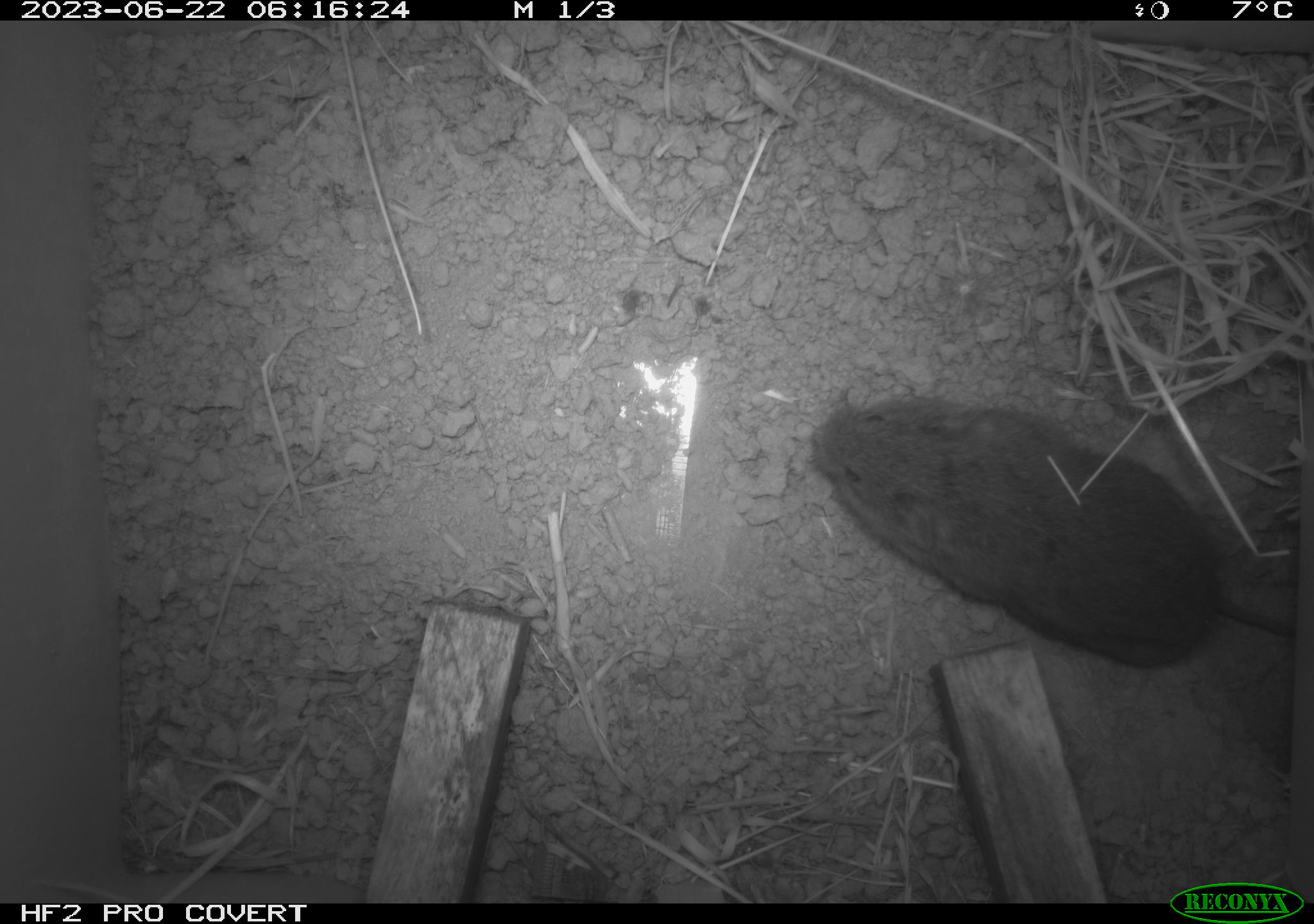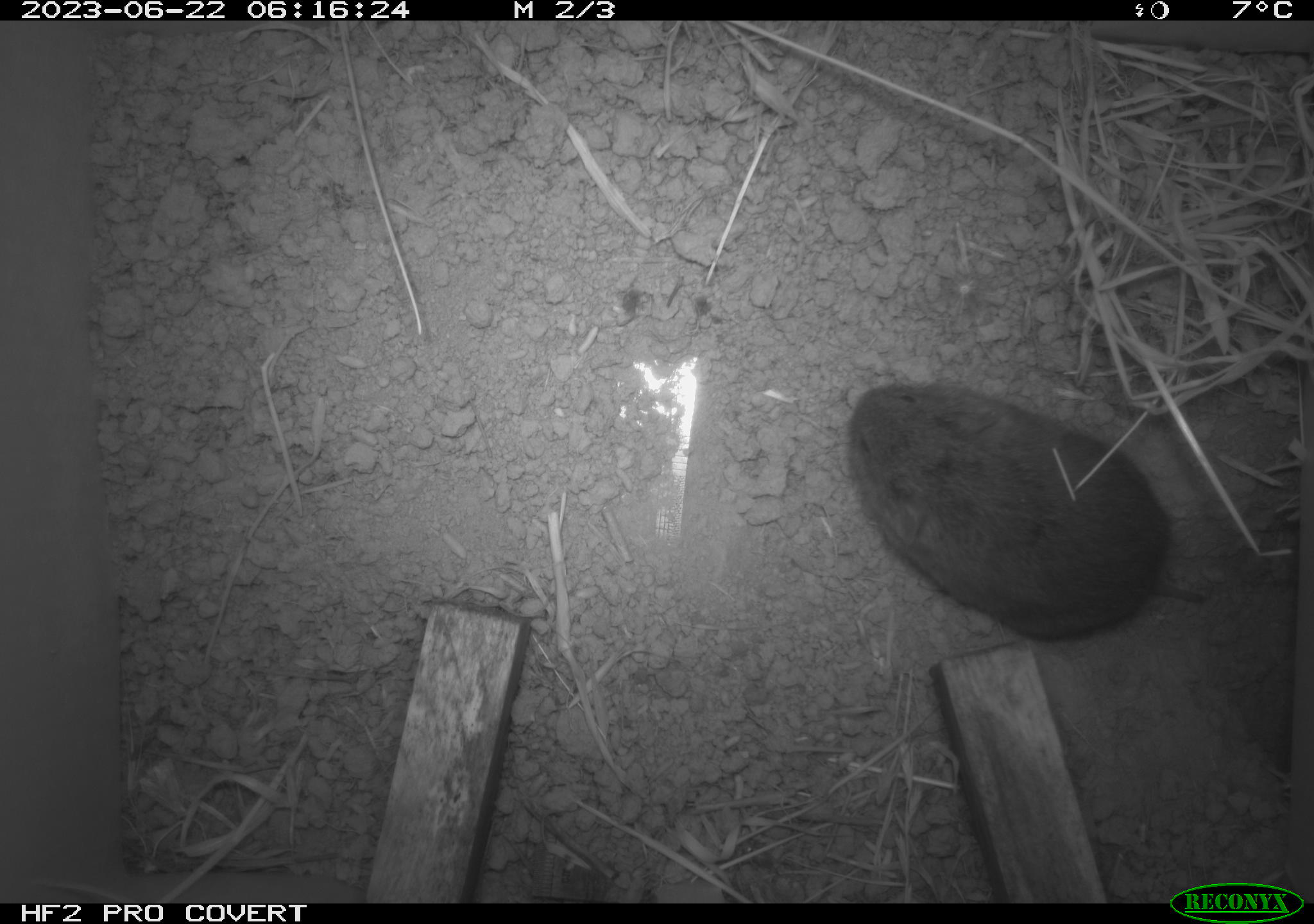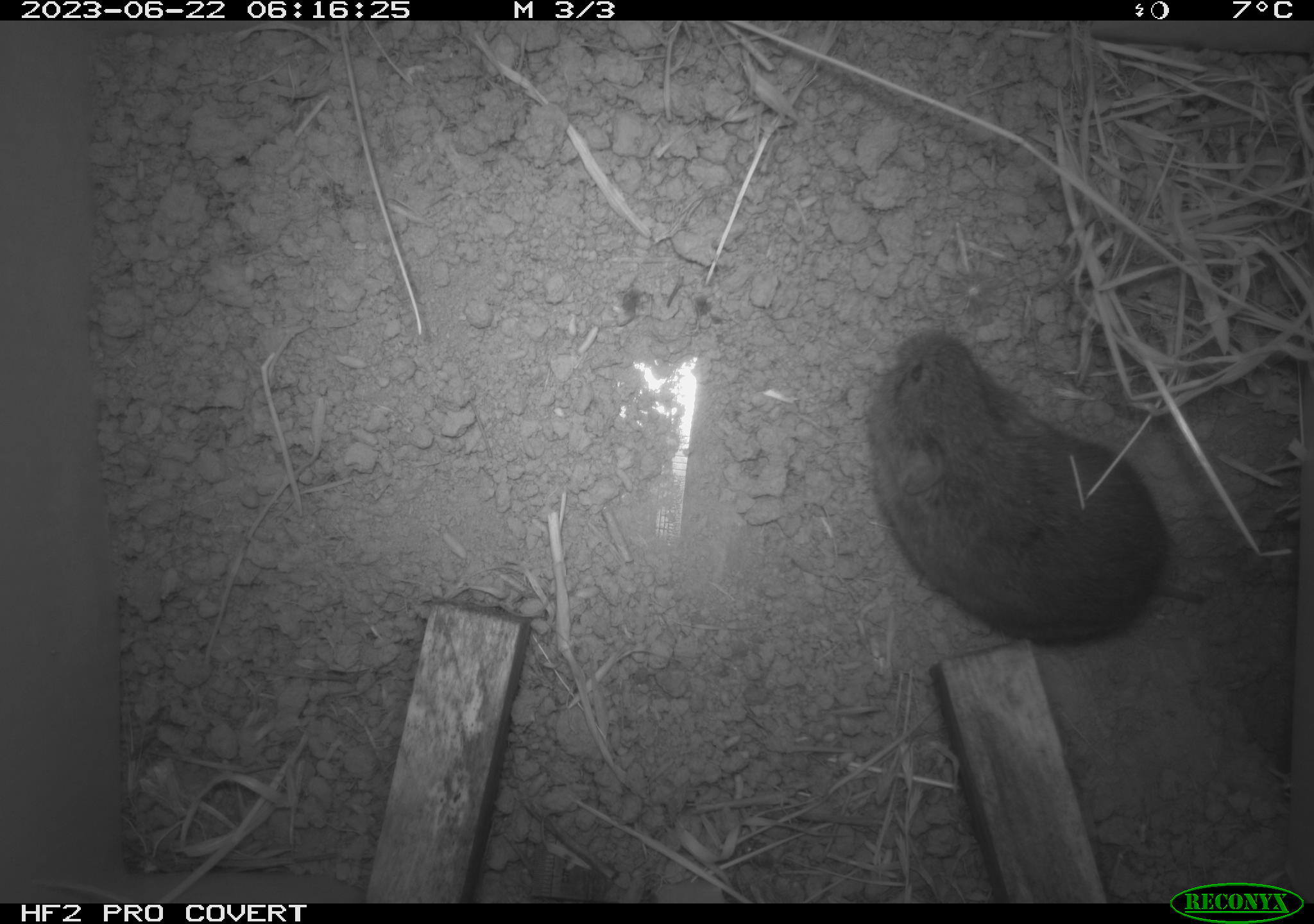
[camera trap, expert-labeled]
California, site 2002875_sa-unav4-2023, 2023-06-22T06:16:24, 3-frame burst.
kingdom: Animalia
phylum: Chordata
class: Mammalia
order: Rodentia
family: Cricetidae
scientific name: Arvicolinae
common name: voles, lemmings, and muskrats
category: arvicolinae subfamily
Arvicolinae subfamily (voles, lemmings, and muskrats) (Arvicolinae).